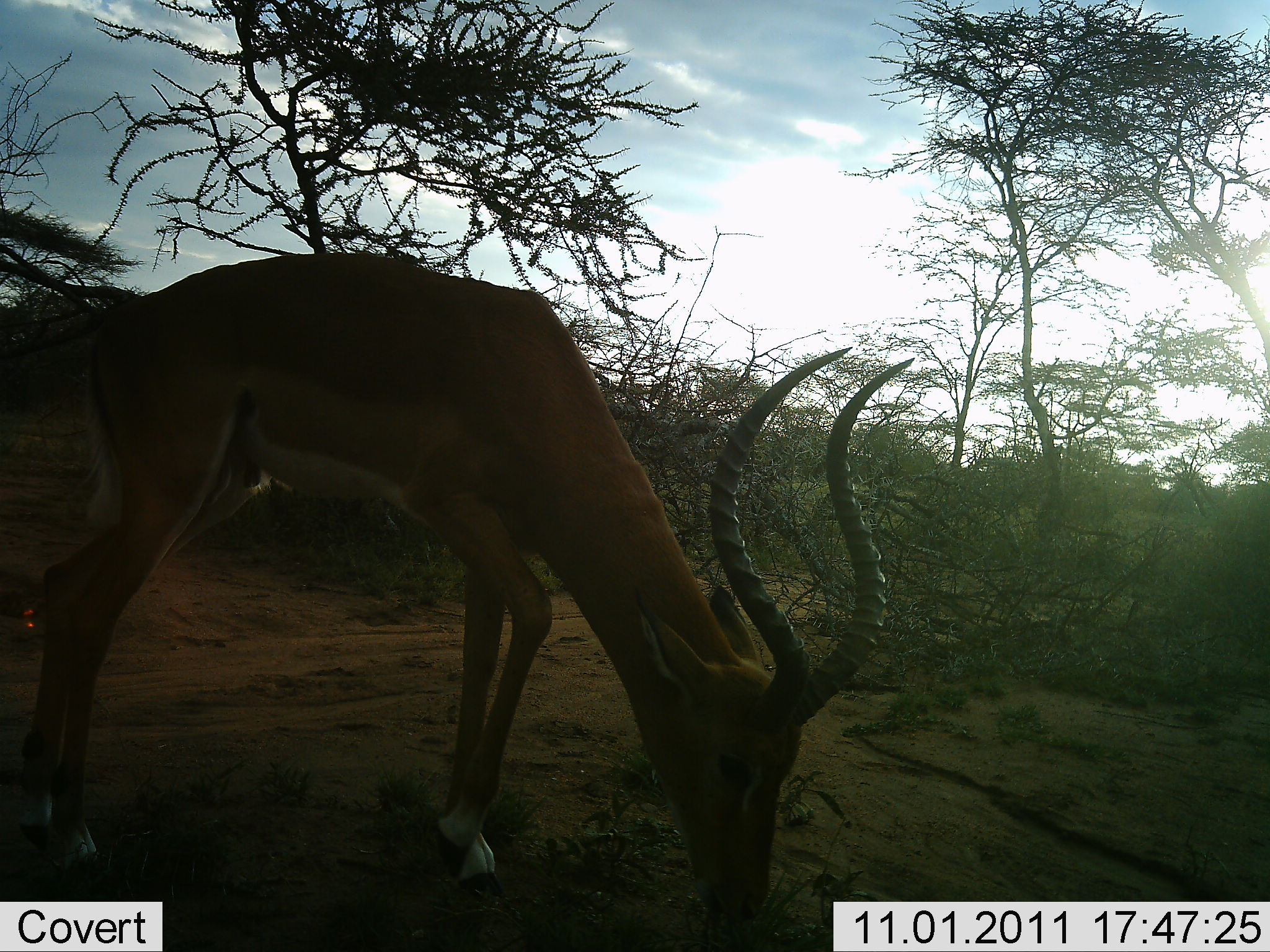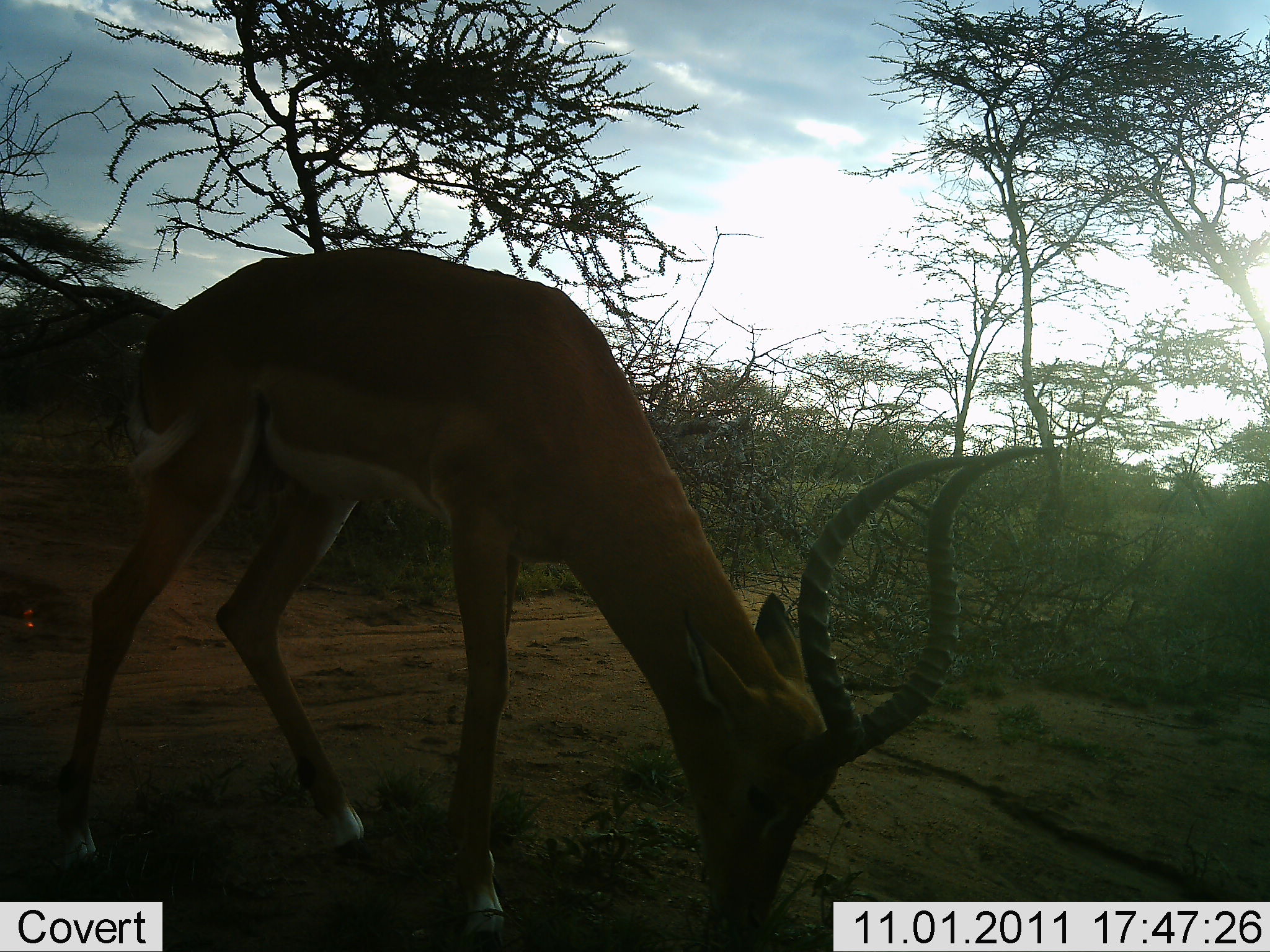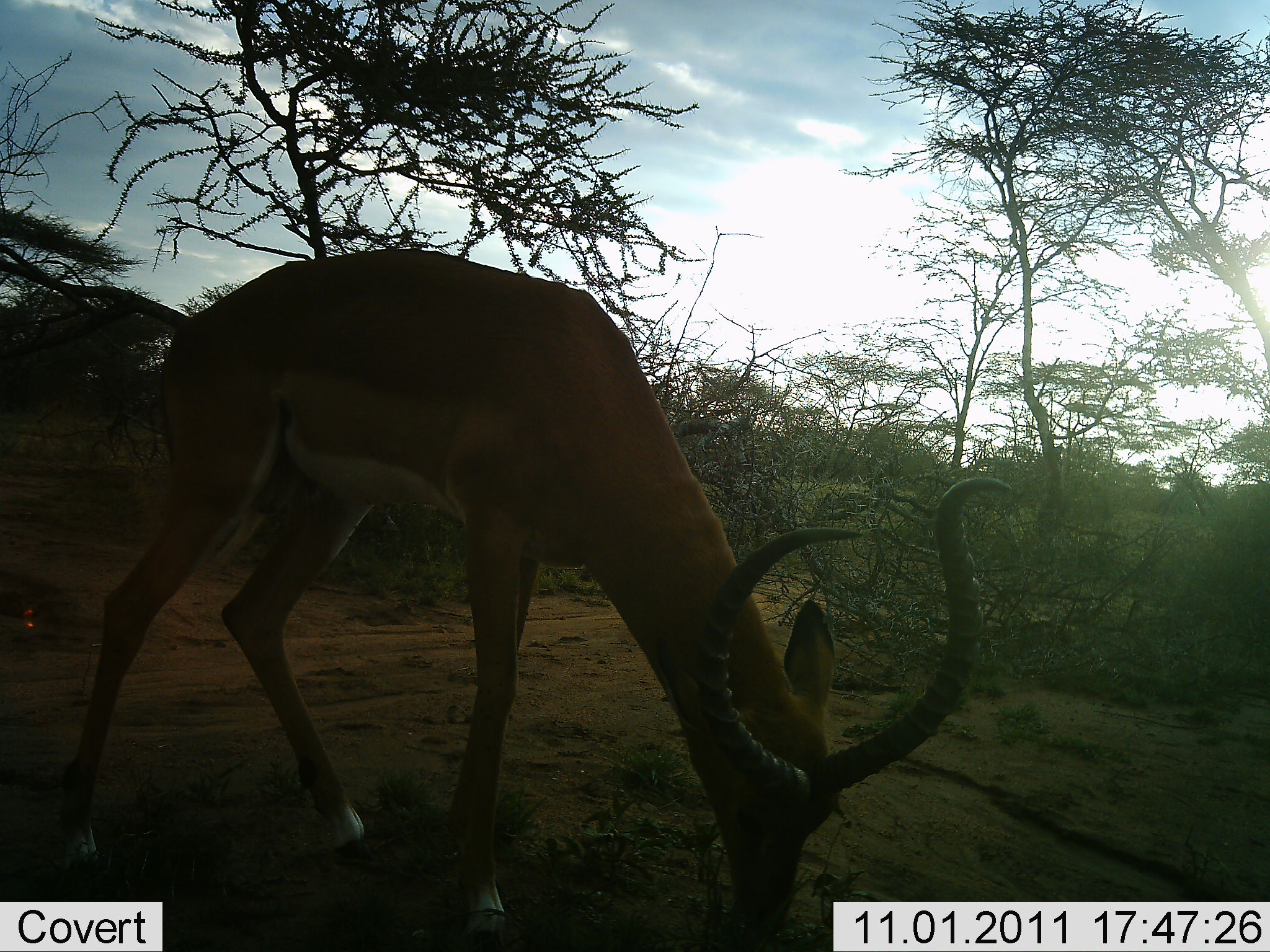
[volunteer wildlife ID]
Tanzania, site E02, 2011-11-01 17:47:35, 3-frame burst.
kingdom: Animalia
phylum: Chordata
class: Mammalia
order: Artiodactyla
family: Bovidae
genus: Aepyceros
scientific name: Aepyceros melampus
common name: impala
Impala (Aepyceros melampus), count 1. Behavior (volunteer vote fractions): standing 10%, resting 0%, moving 10%, interacting 0%. Young present (vote fraction): 0%. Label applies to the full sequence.